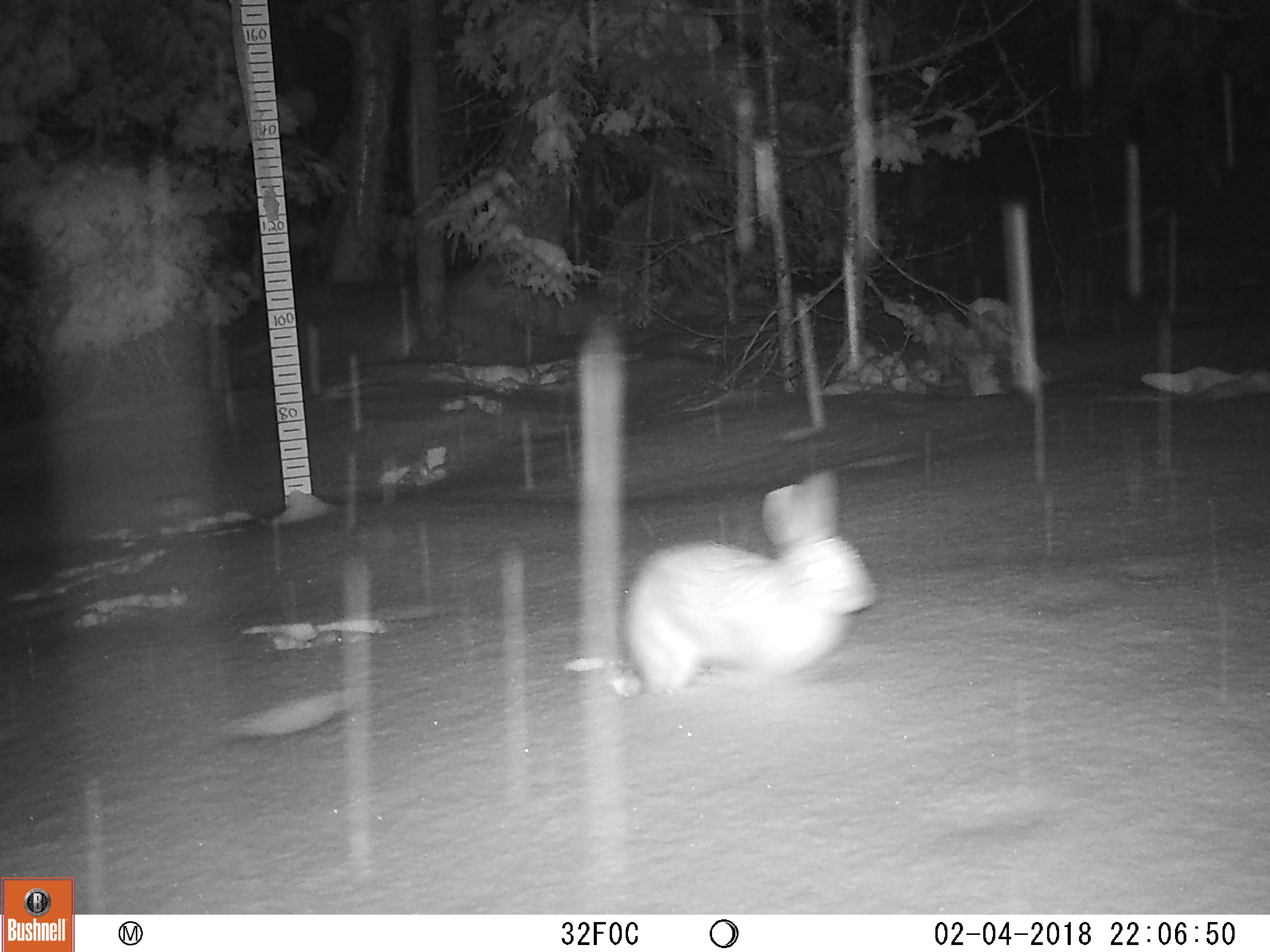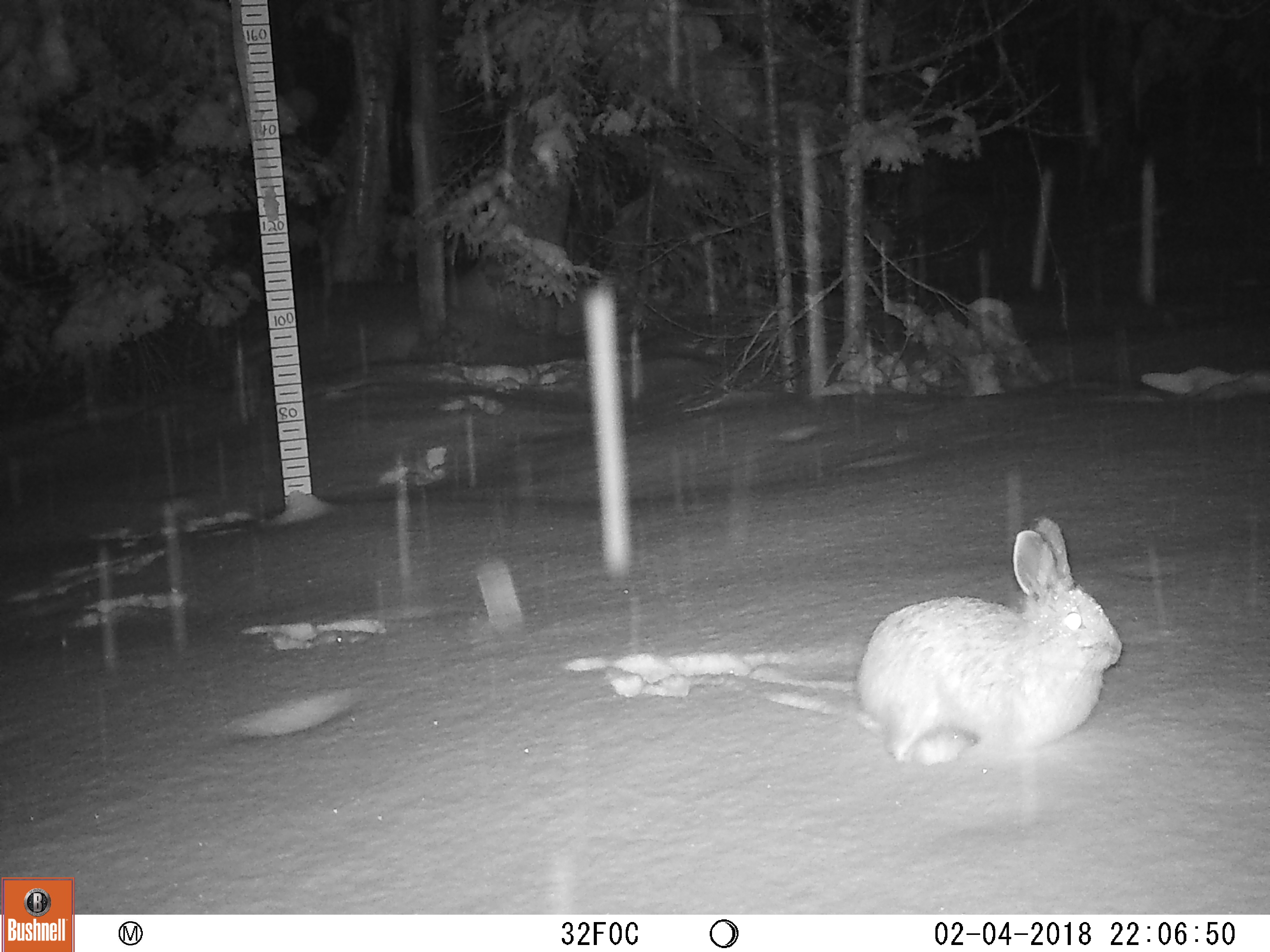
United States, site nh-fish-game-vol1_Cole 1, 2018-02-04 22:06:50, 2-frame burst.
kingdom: Animalia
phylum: Chordata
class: Mammalia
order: Lagomorpha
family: Leporidae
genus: Lepus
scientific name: Lepus americanus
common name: snowshoe hare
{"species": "snowshoe hare (Lepus americanus)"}